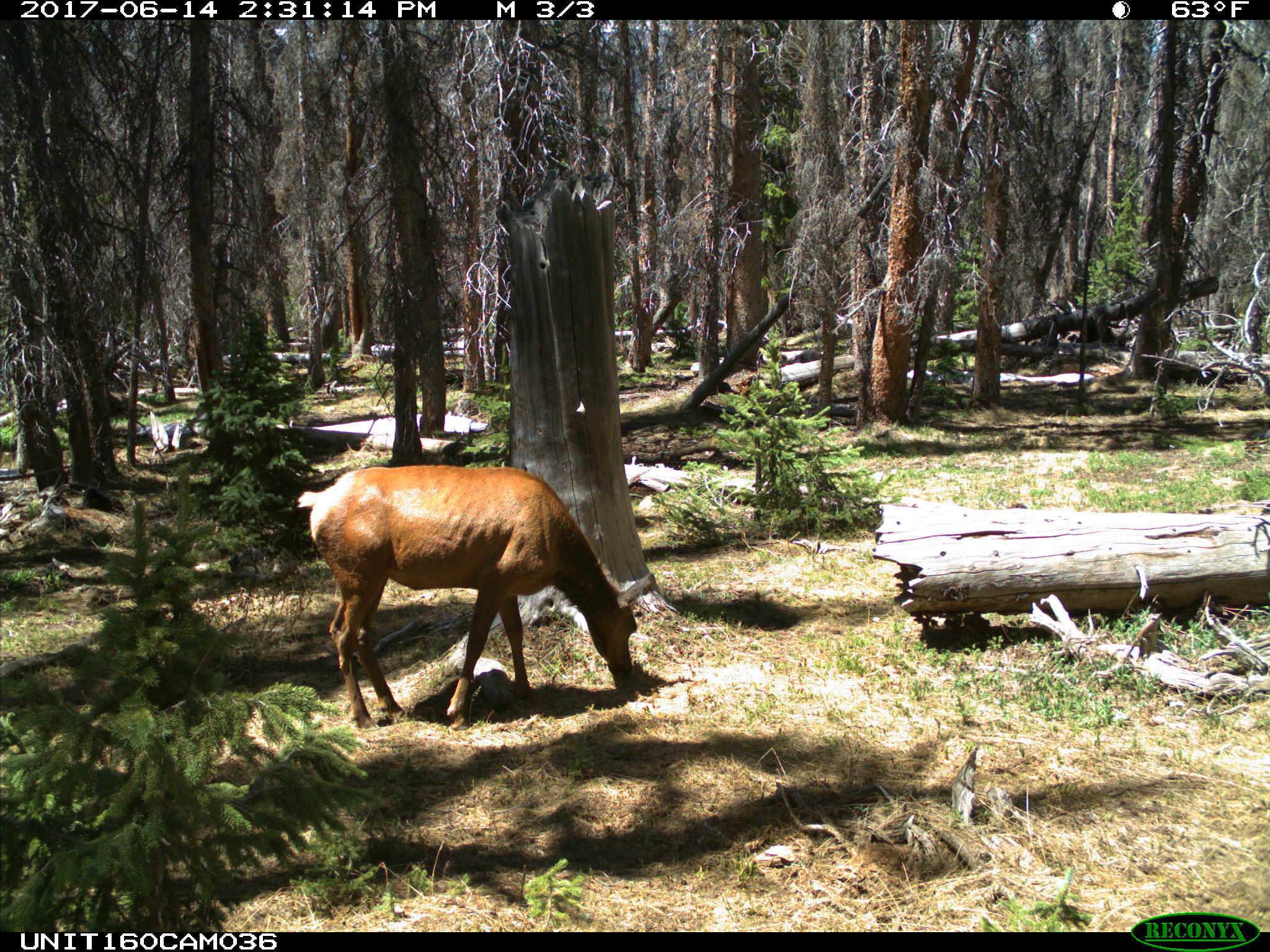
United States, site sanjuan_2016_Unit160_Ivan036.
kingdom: Animalia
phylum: Chordata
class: Mammalia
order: Artiodactyla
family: Cervidae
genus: Cervus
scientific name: Cervus elaphus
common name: red deer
Cervus elaphus (red deer).